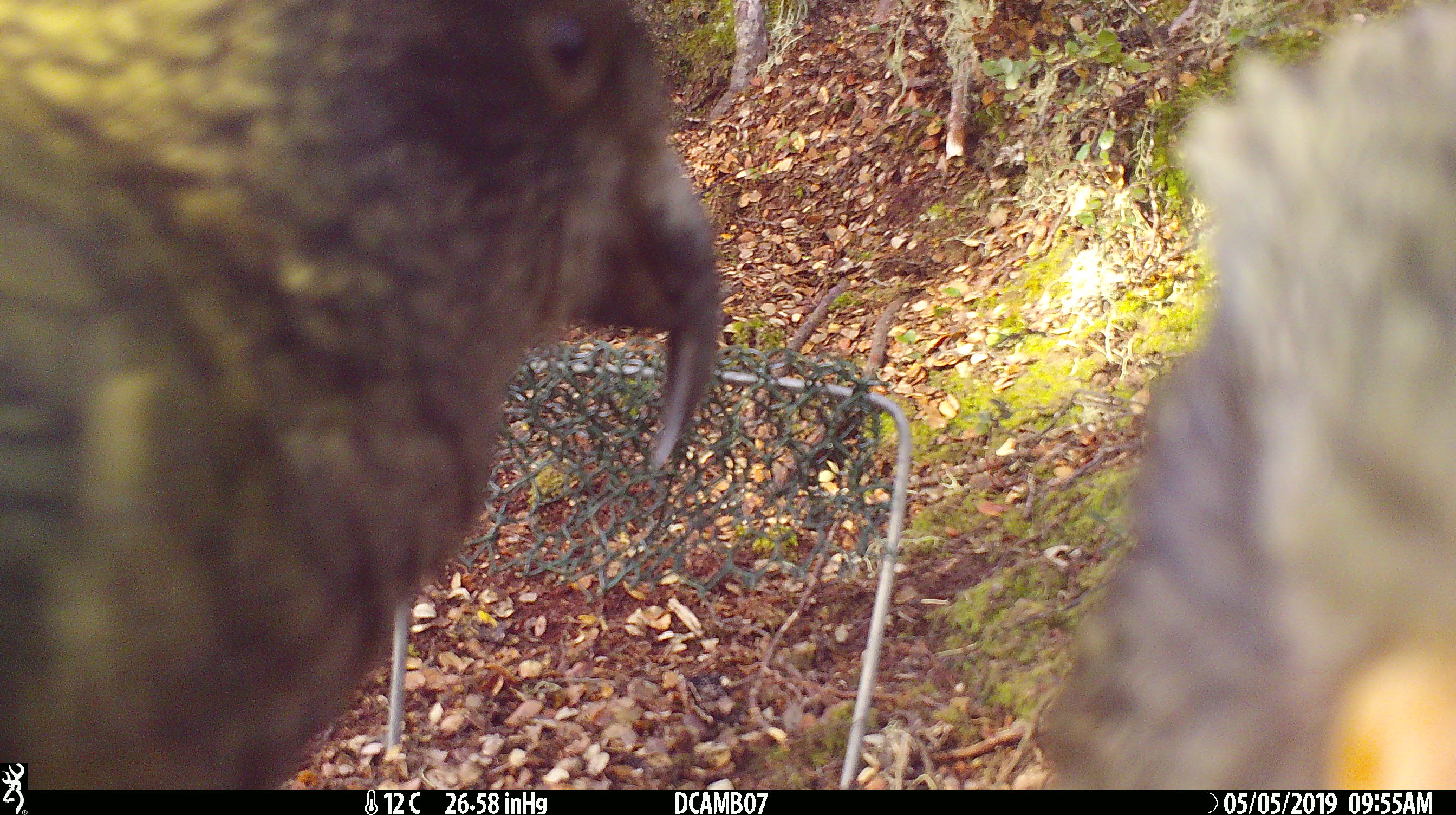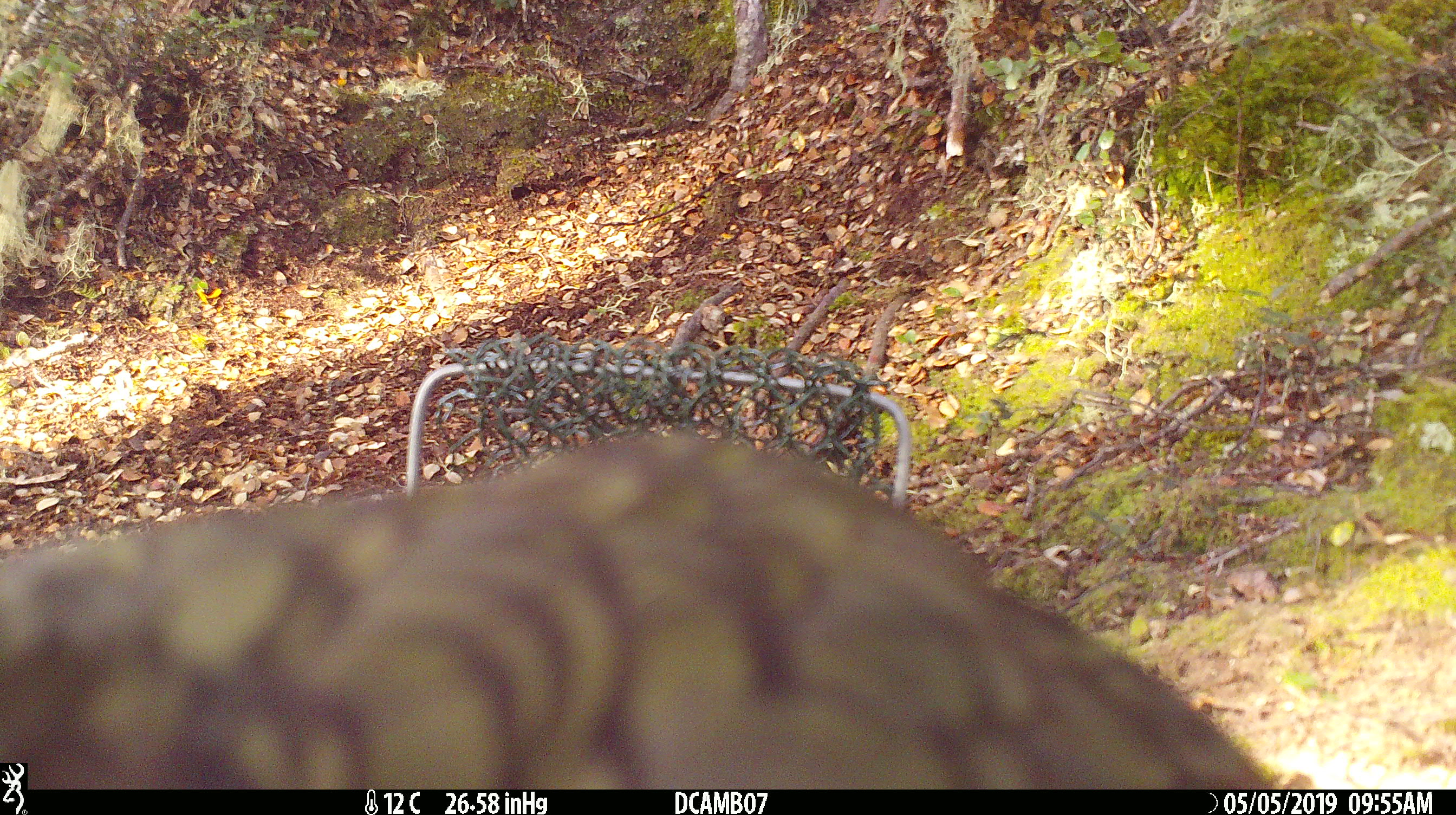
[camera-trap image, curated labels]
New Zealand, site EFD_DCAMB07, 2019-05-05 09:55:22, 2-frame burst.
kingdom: Animalia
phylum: Chordata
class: Aves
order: Psittaciformes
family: Strigopidae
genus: Nestor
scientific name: Nestor notabilis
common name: kea